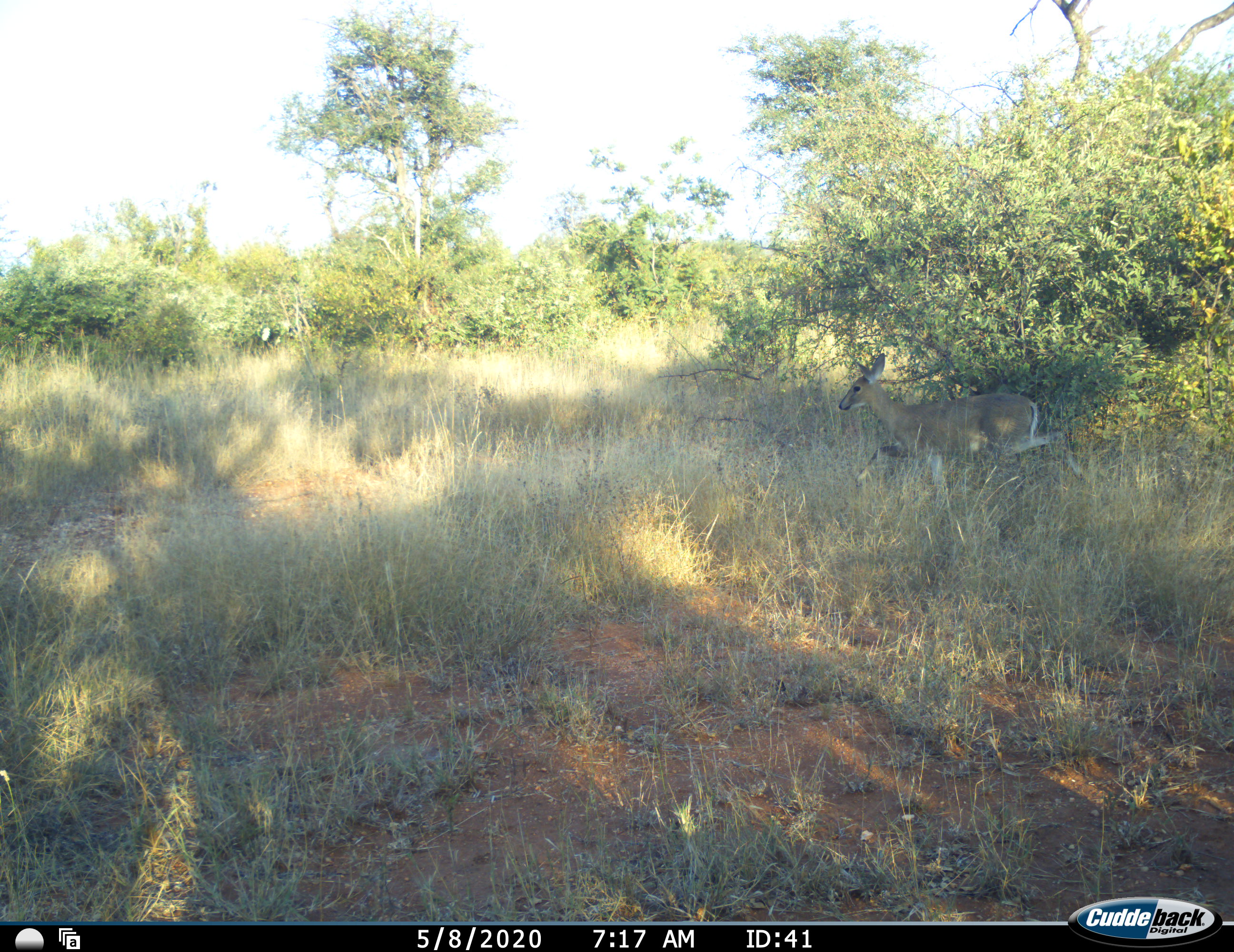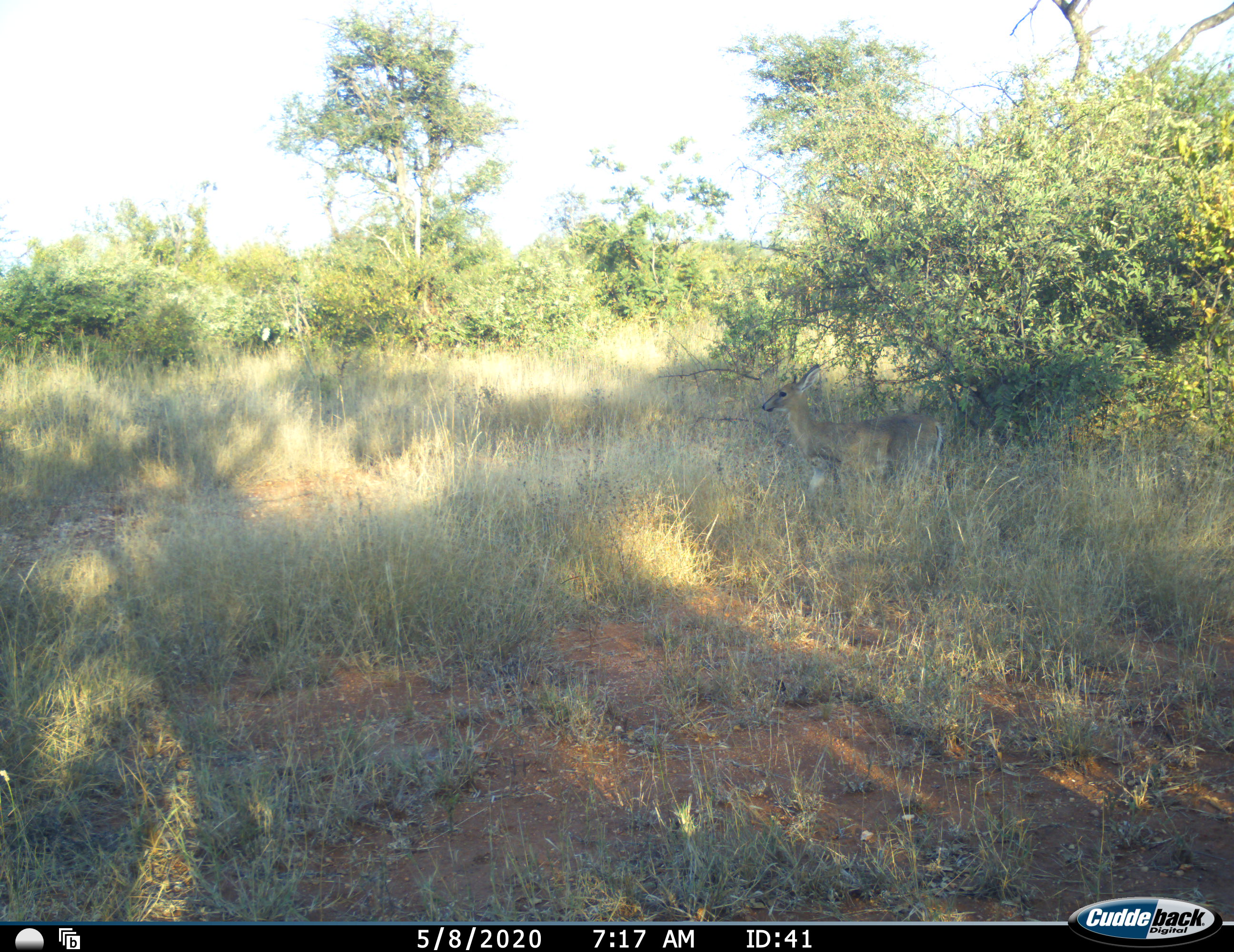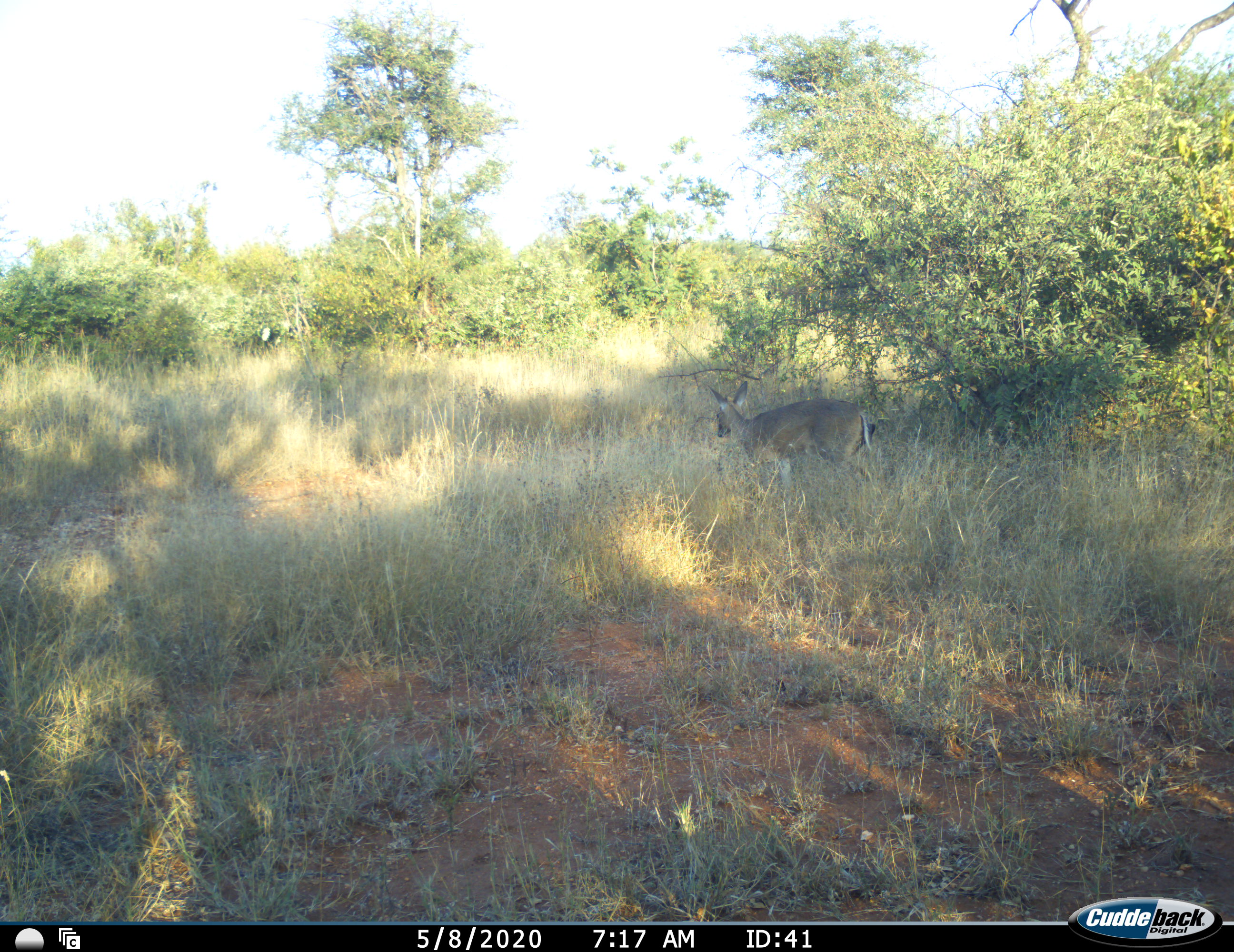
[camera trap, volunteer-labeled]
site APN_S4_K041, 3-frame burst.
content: unidentified animal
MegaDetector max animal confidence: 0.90